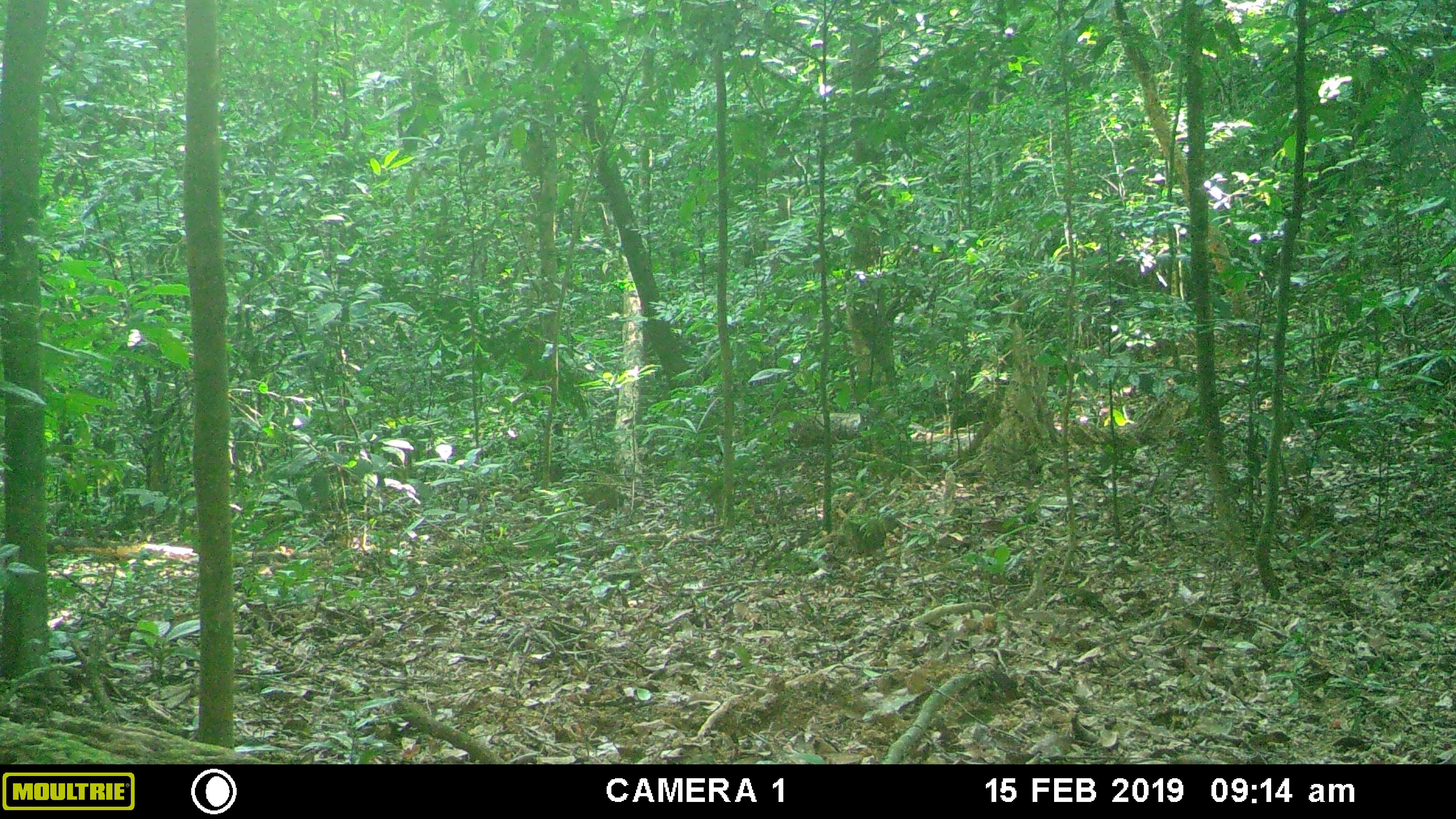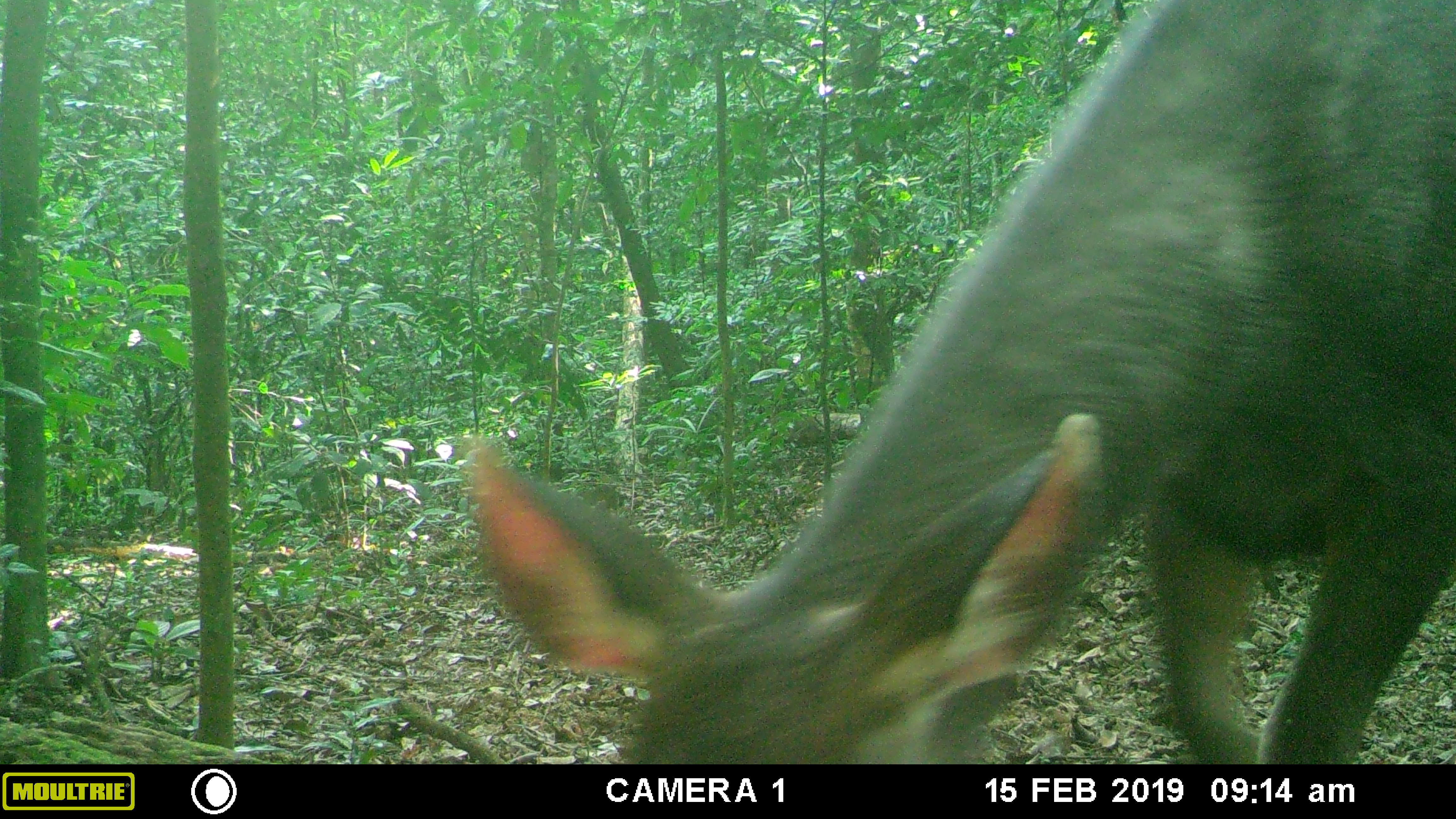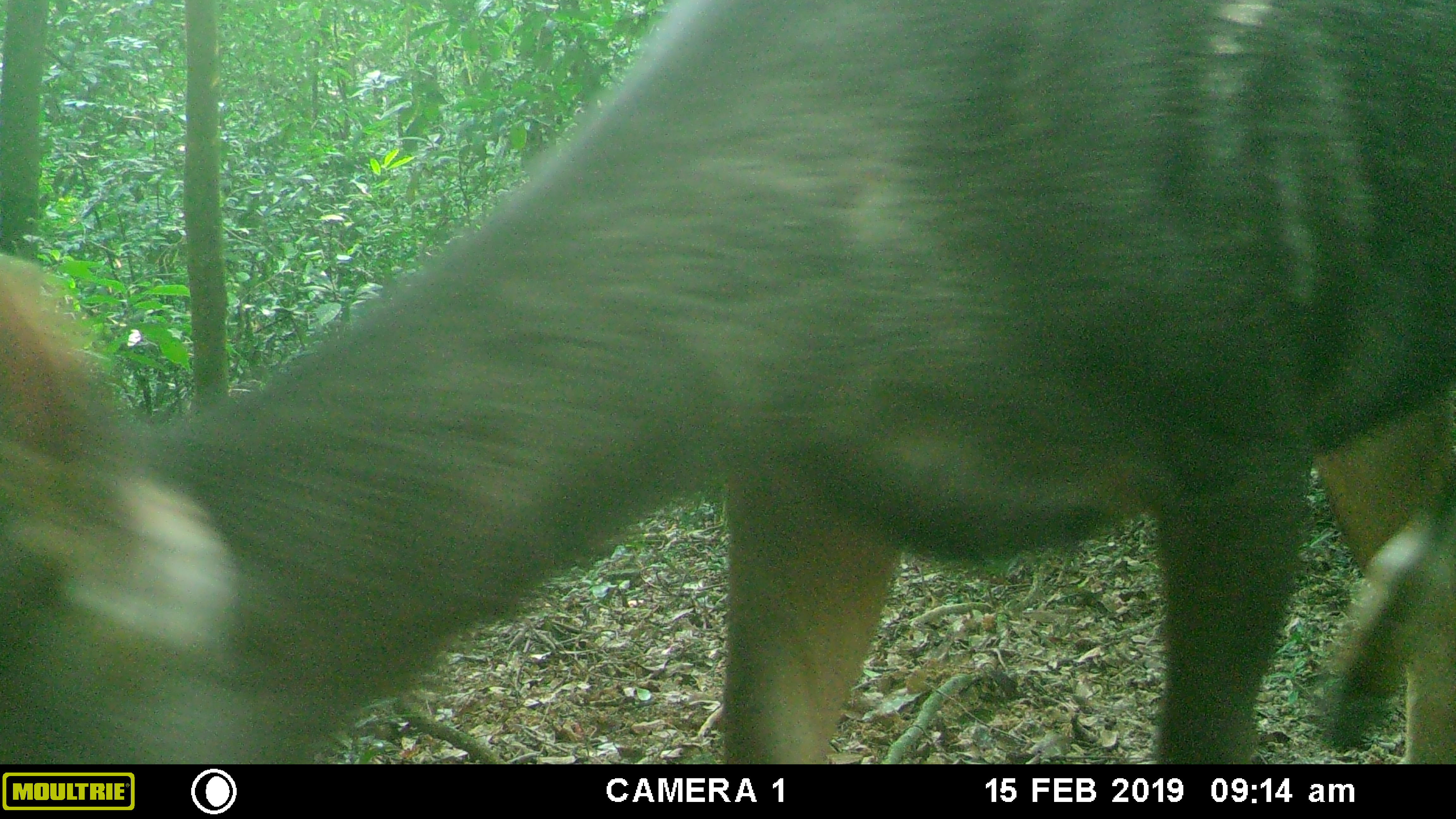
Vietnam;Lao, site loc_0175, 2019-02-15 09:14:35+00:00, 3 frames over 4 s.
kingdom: Animalia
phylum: Chordata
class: Mammalia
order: Artiodactyla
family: Cervidae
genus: Rusa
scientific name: Rusa unicolor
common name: sambar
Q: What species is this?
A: Sambar (Rusa unicolor).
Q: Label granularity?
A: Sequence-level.